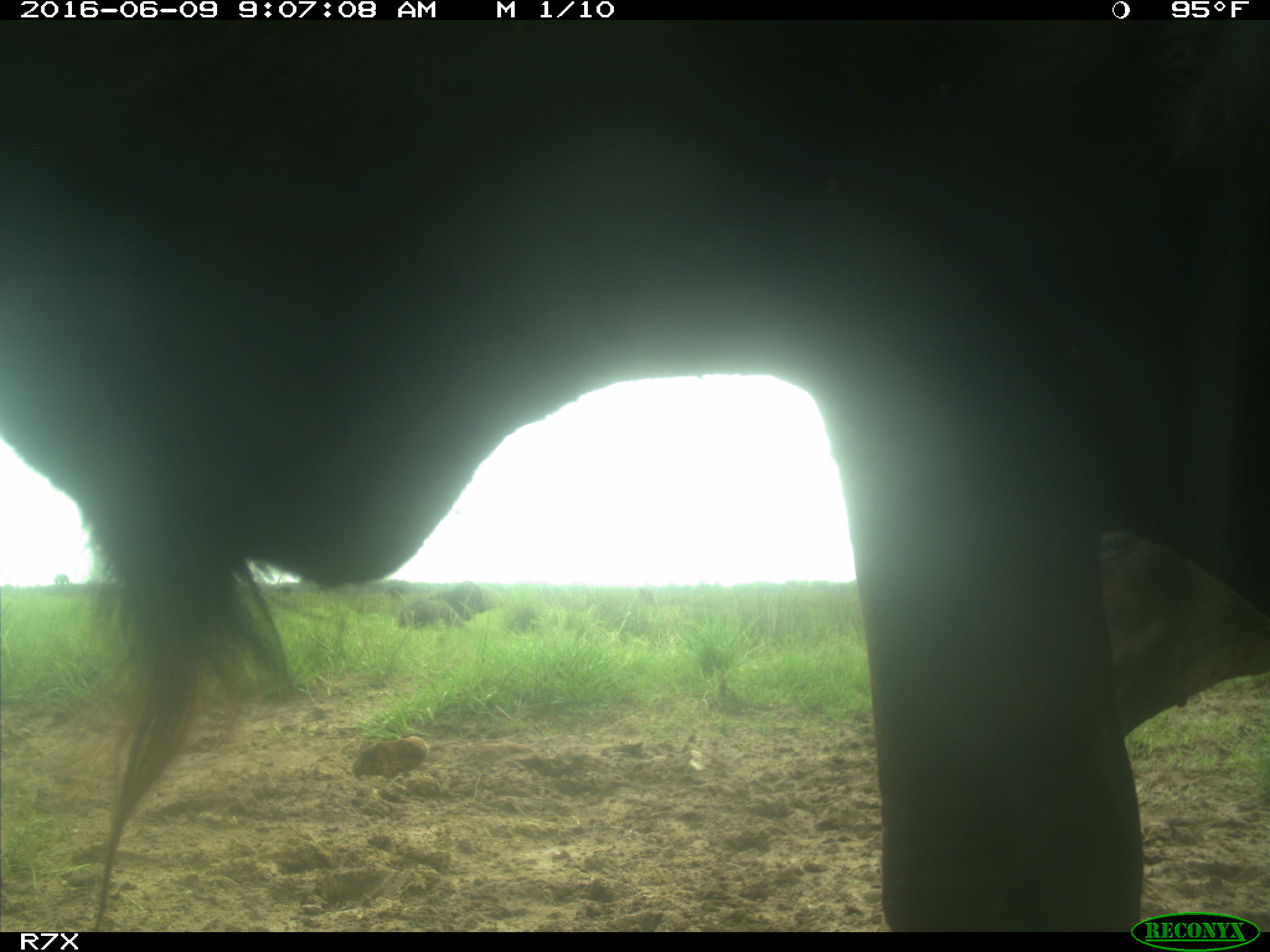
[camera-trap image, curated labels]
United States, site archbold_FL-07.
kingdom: Animalia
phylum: Chordata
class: Mammalia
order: Artiodactyla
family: Bovidae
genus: Bos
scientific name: Bos taurus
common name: domestic cow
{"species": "Bos taurus (domestic cow)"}